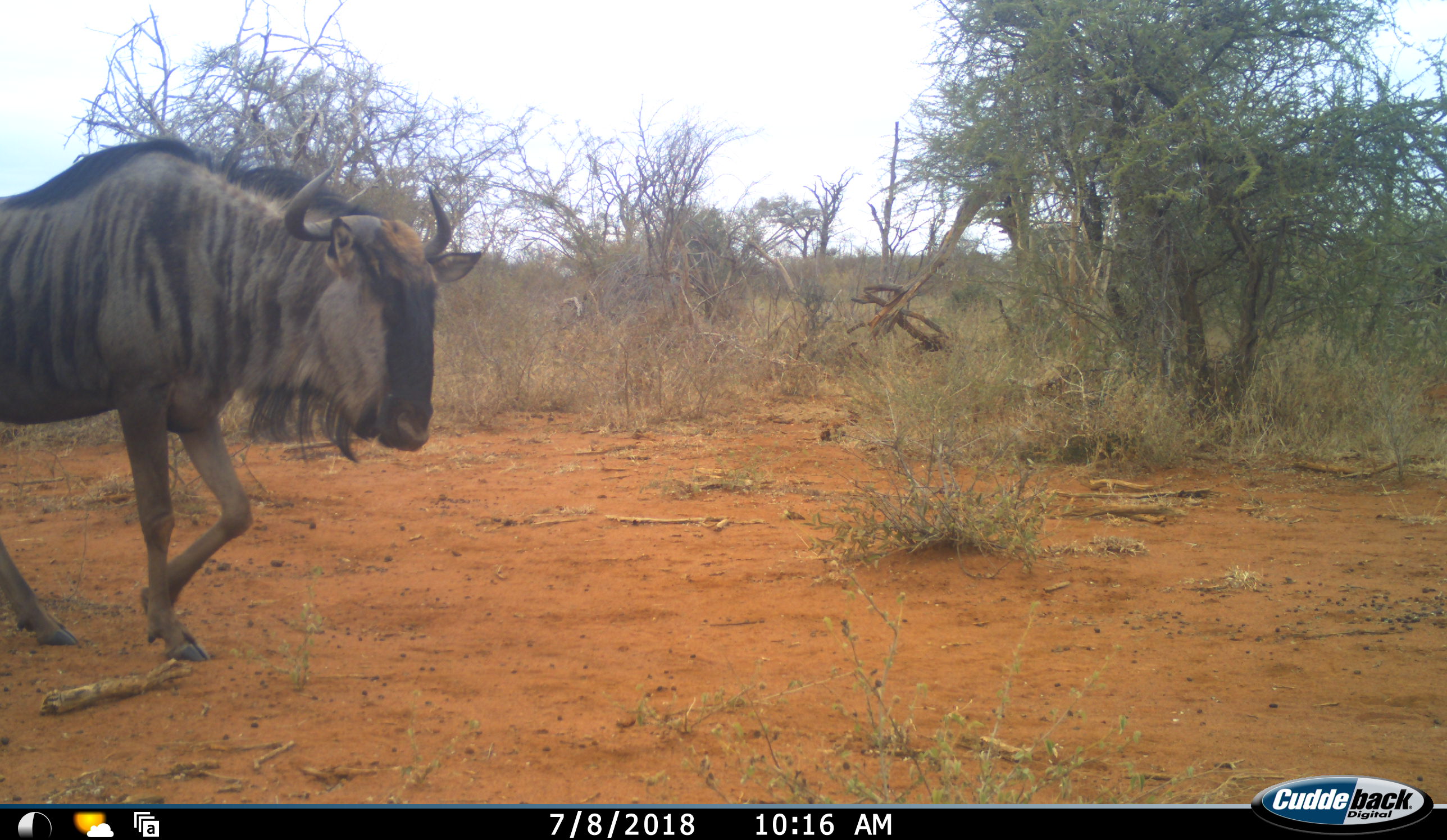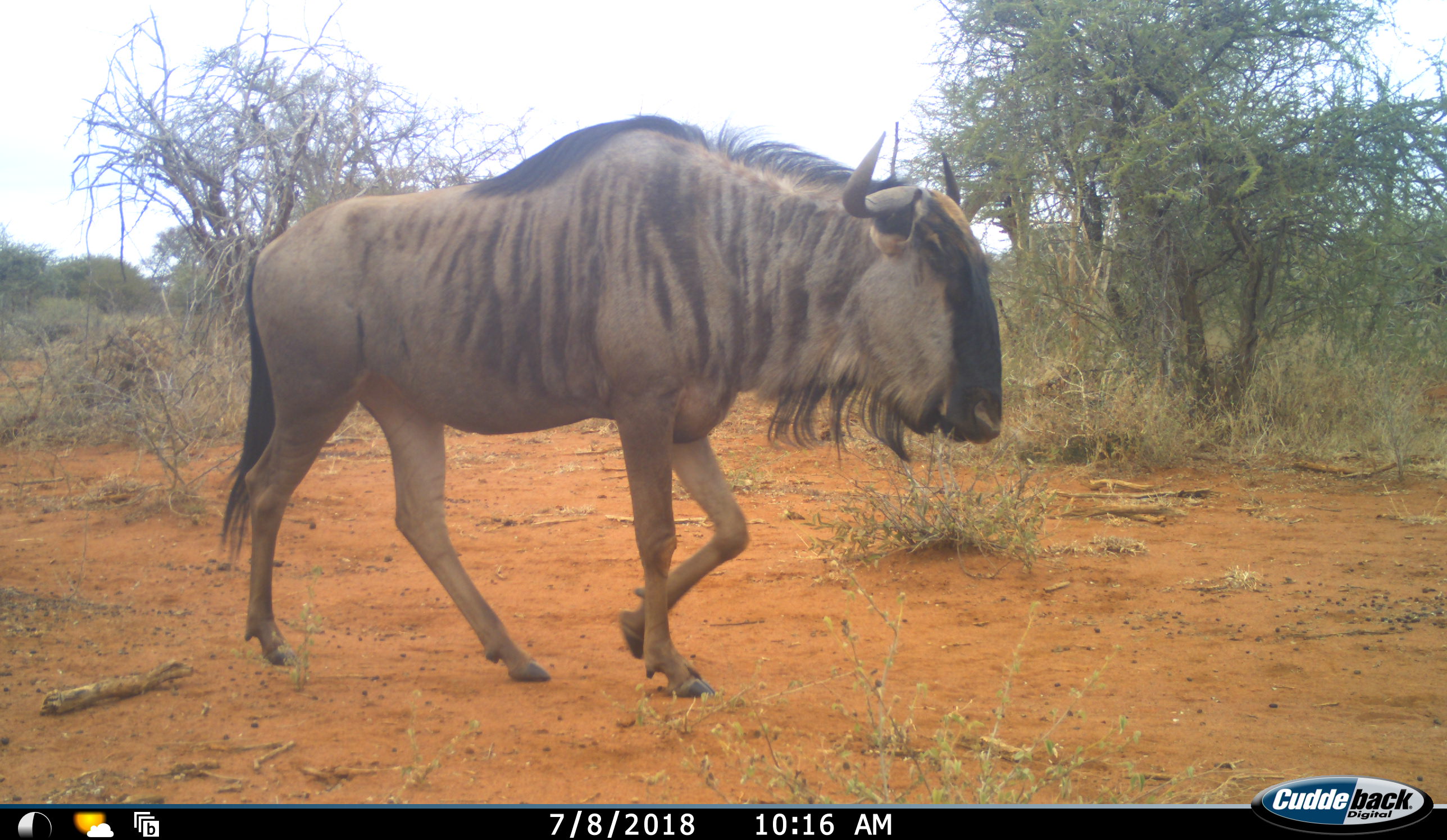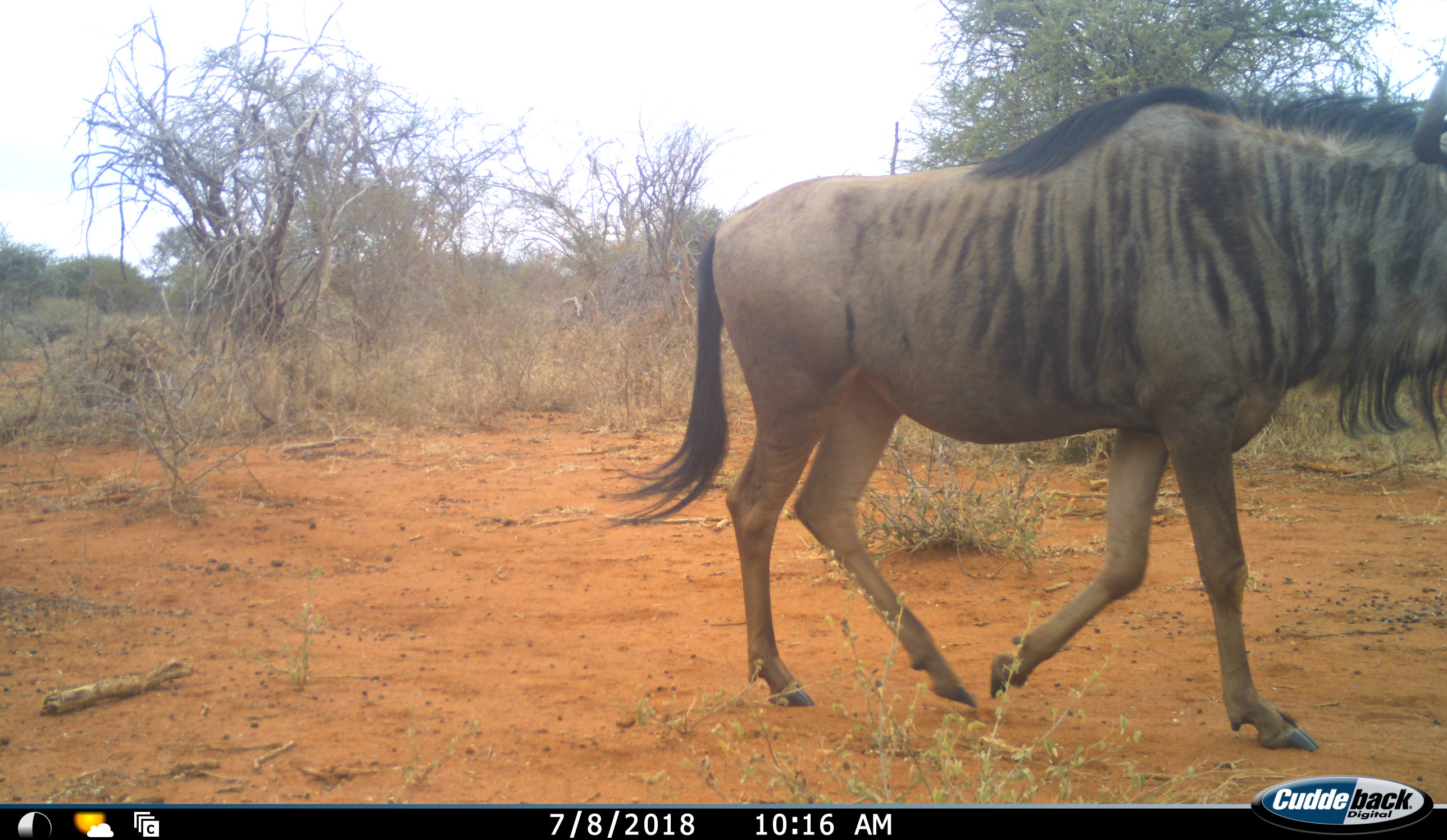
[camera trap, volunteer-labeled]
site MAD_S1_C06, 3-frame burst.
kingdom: Animalia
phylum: Chordata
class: Mammalia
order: Artiodactyla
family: Bovidae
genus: Connochaetes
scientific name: Connochaetes taurinus taurinus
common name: blue wildebeest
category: wildebeestblue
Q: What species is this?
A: Wildebeestblue (blue wildebeest) (Connochaetes taurinus taurinus).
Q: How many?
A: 1.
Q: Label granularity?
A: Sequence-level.